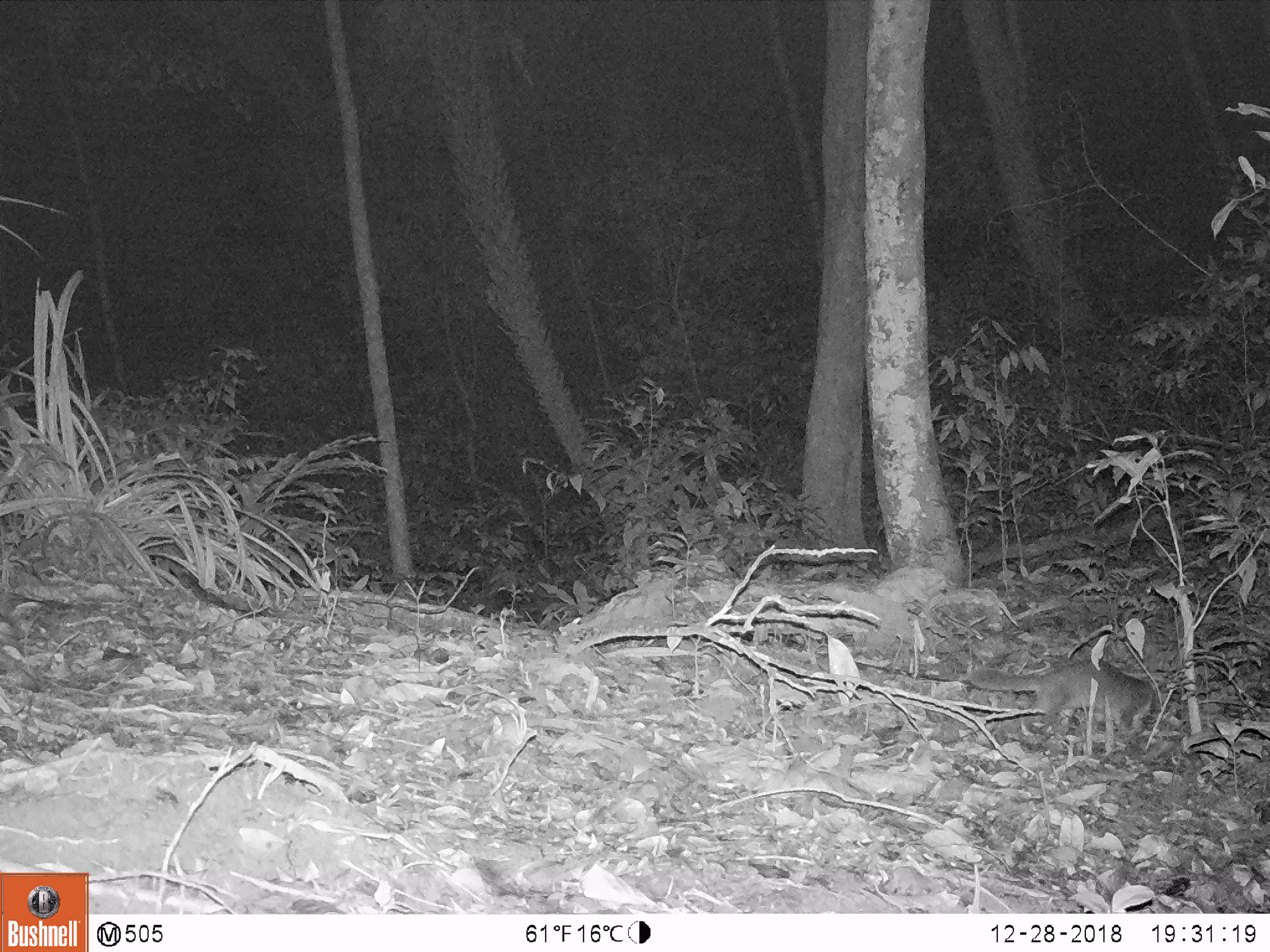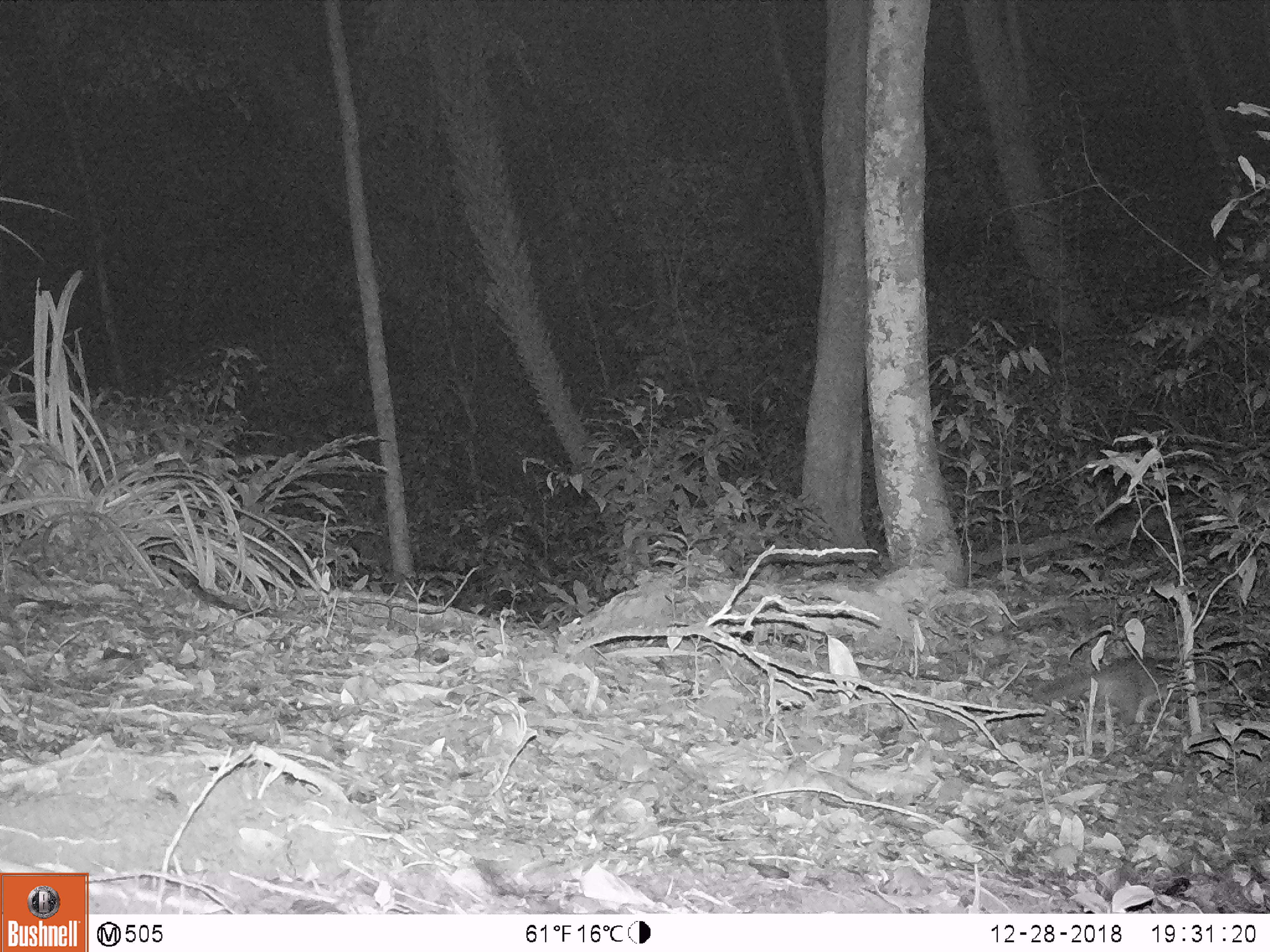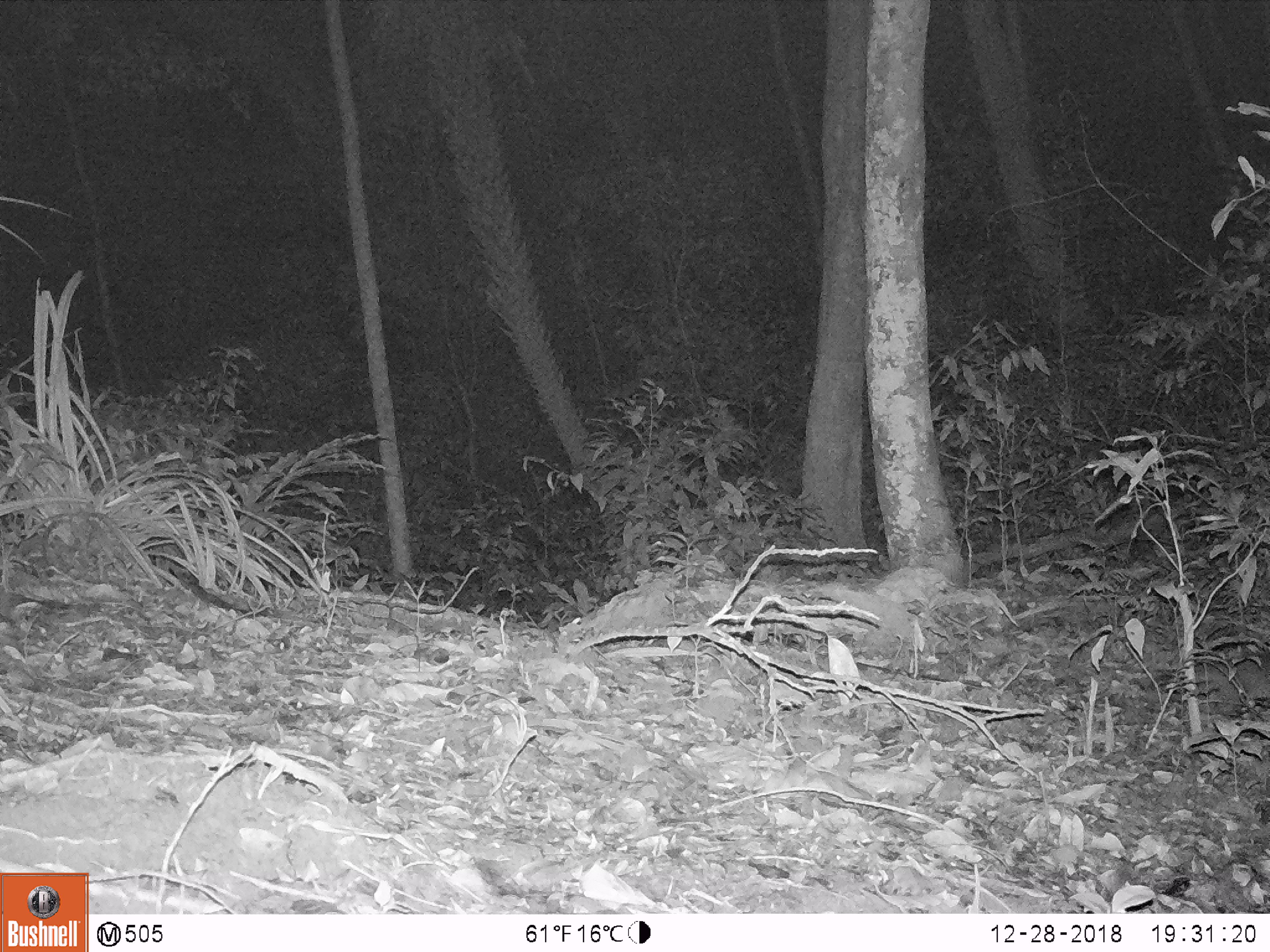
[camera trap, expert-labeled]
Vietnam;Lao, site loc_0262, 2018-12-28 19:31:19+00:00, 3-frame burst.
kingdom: Animalia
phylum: Chordata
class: Mammalia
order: Carnivora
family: Mustelidae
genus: Melogale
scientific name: Melogale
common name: ferret badger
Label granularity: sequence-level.